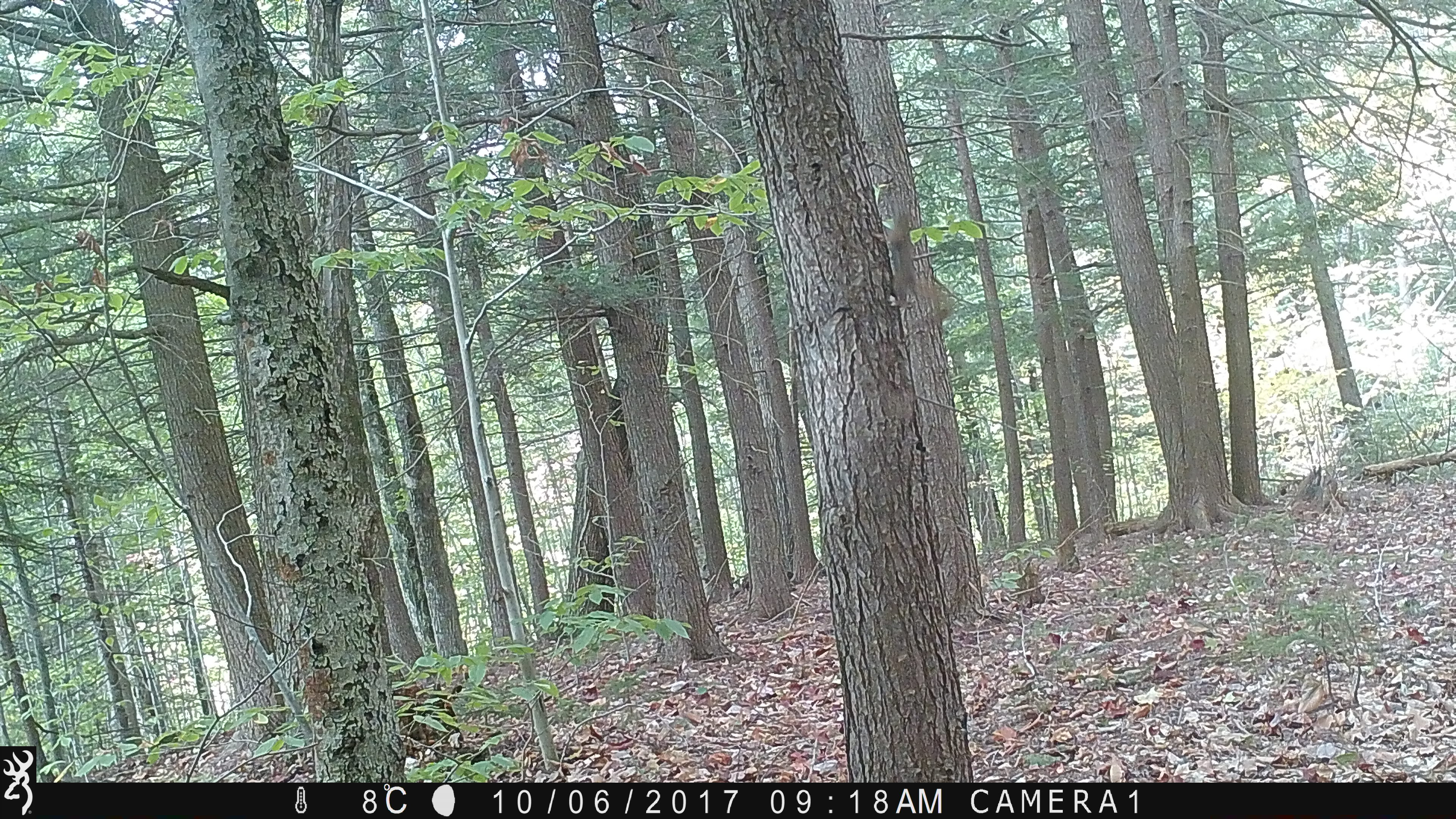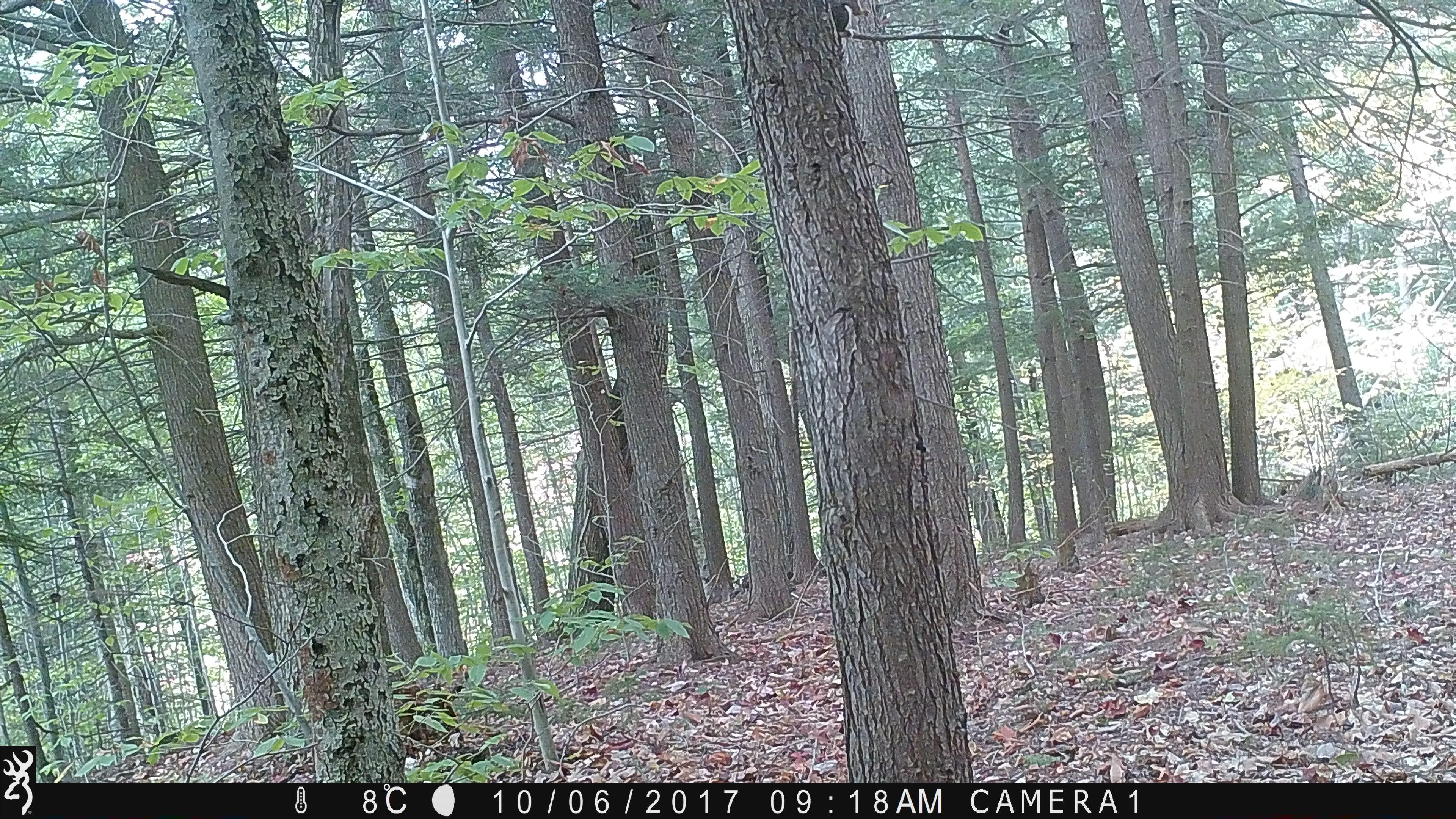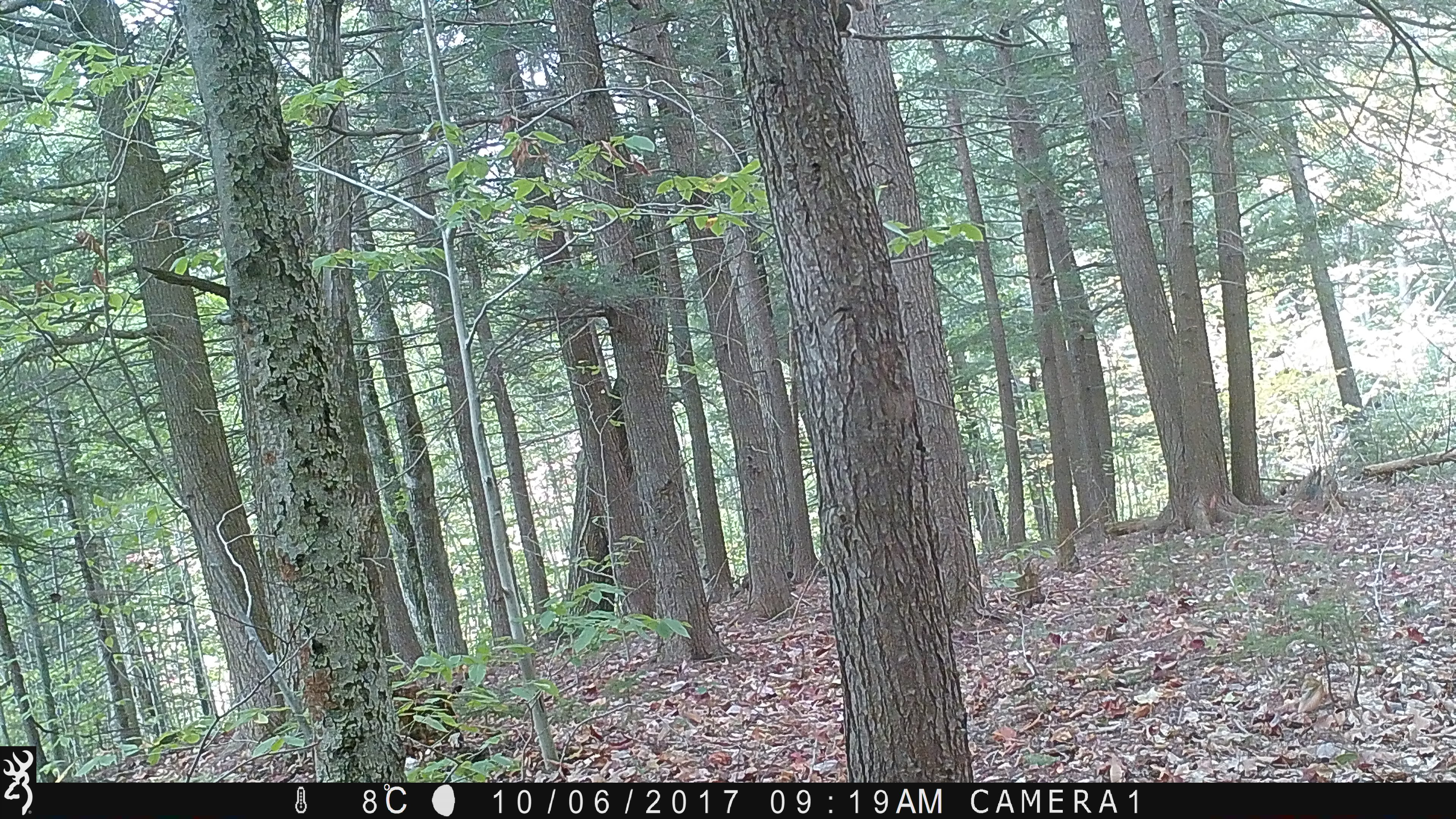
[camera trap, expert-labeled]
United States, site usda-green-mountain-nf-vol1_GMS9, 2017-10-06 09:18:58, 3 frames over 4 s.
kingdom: Animalia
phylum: Chordata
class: Mammalia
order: Rodentia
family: Sciuridae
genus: Tamiasciurus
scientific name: Tamiasciurus hudsonicus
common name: red squirrel